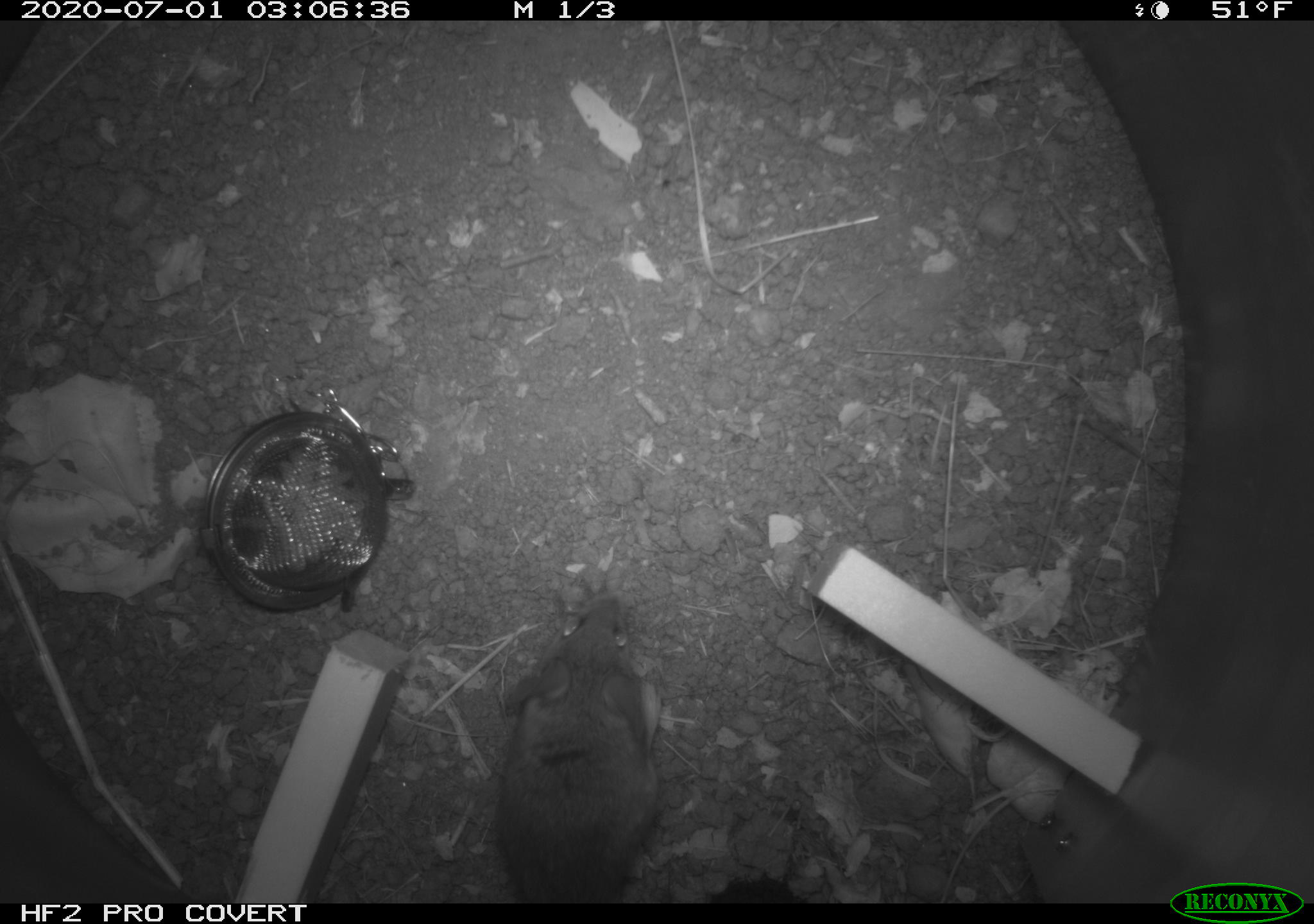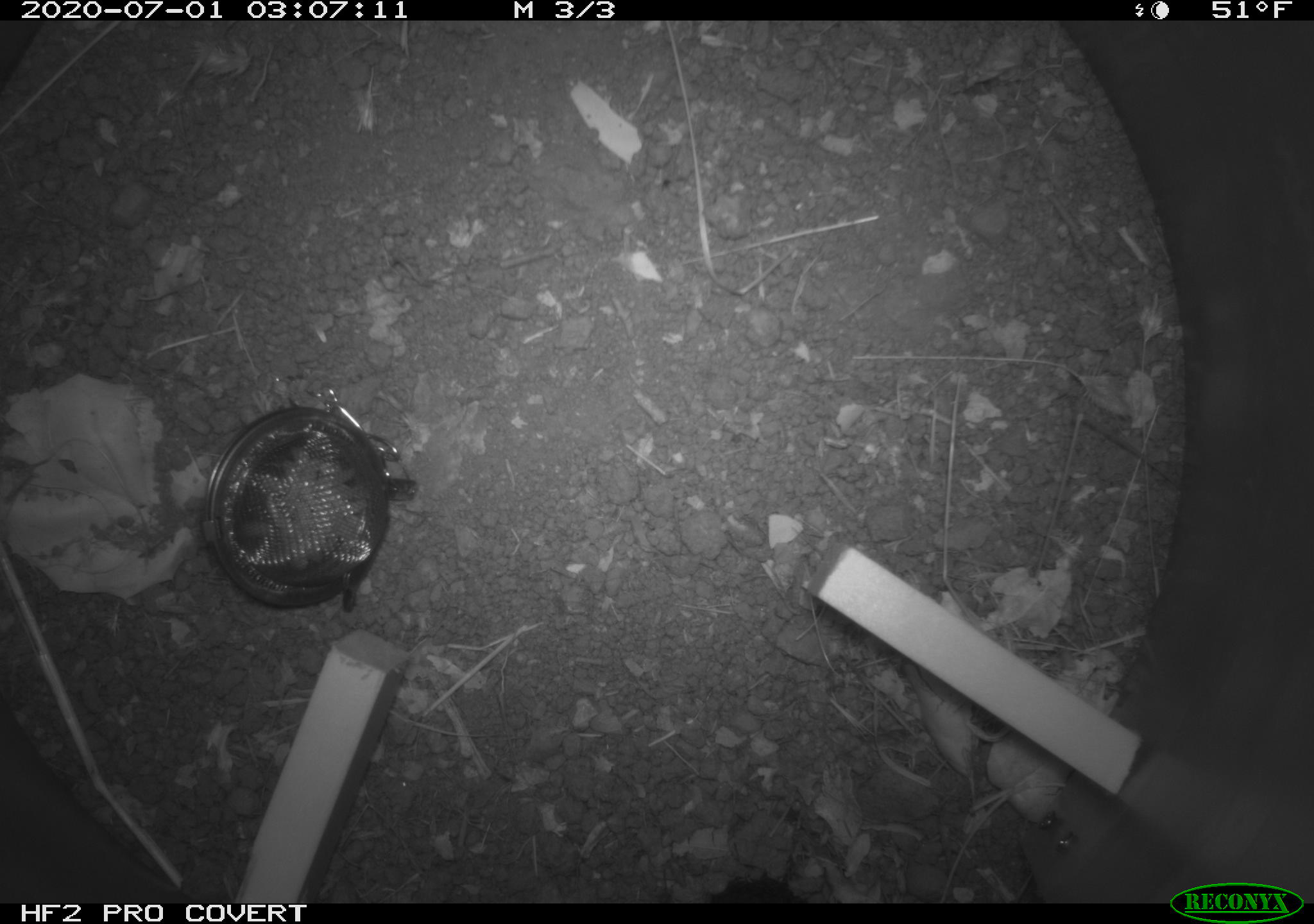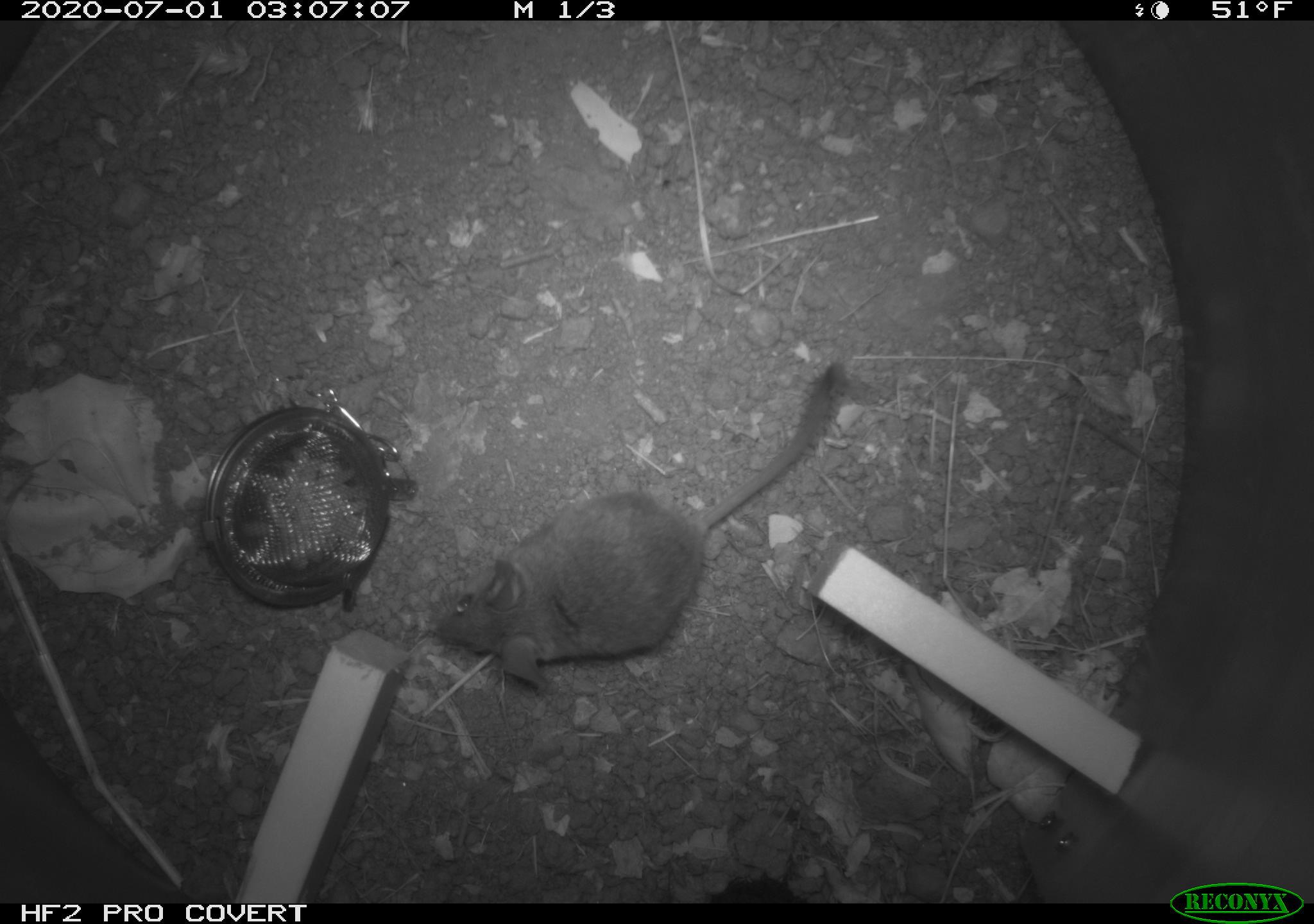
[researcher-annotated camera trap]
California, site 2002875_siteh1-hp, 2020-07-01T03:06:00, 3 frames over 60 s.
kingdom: Animalia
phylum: Chordata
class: Mammalia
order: Rodentia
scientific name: Rodentia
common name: rodent